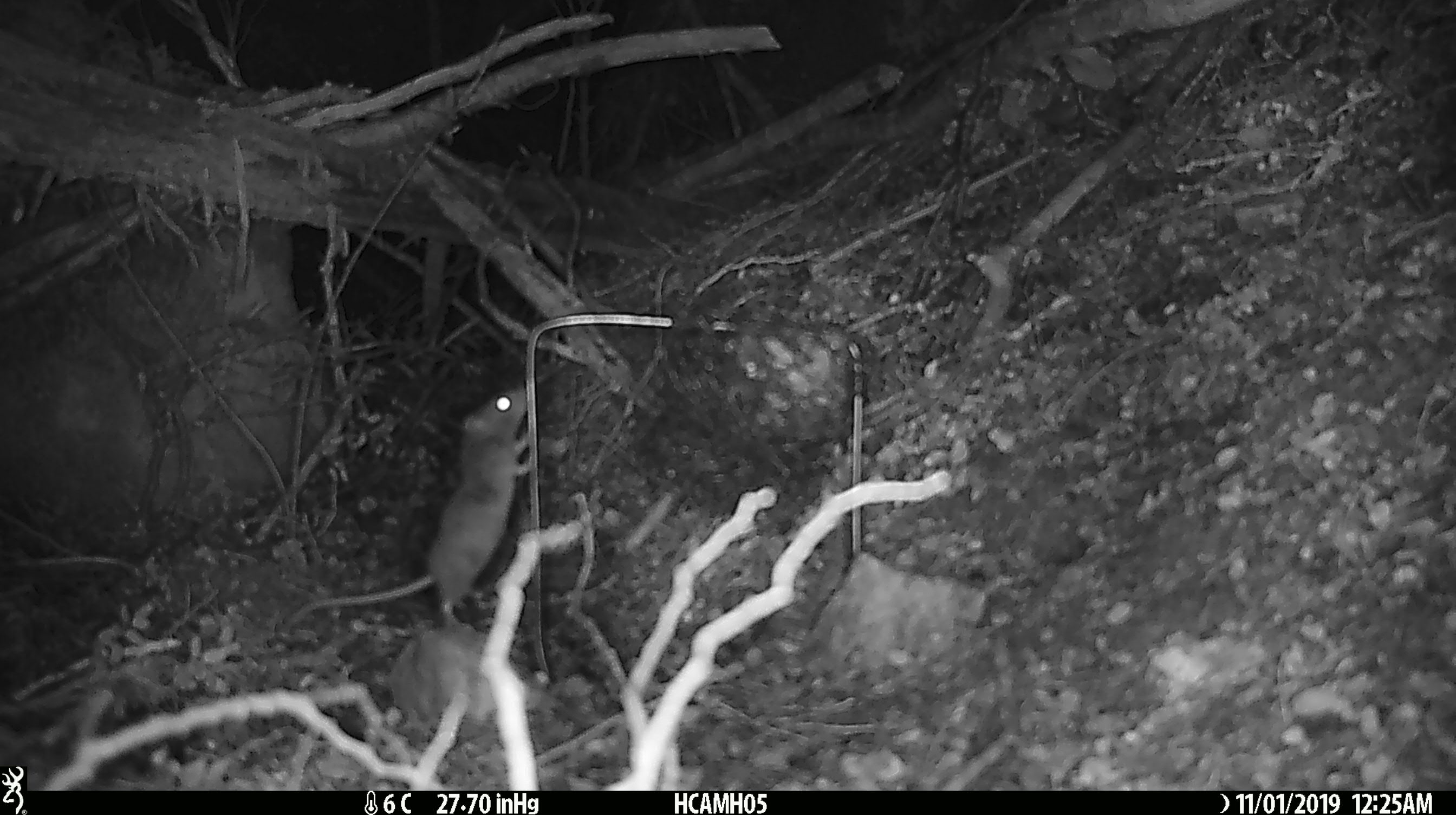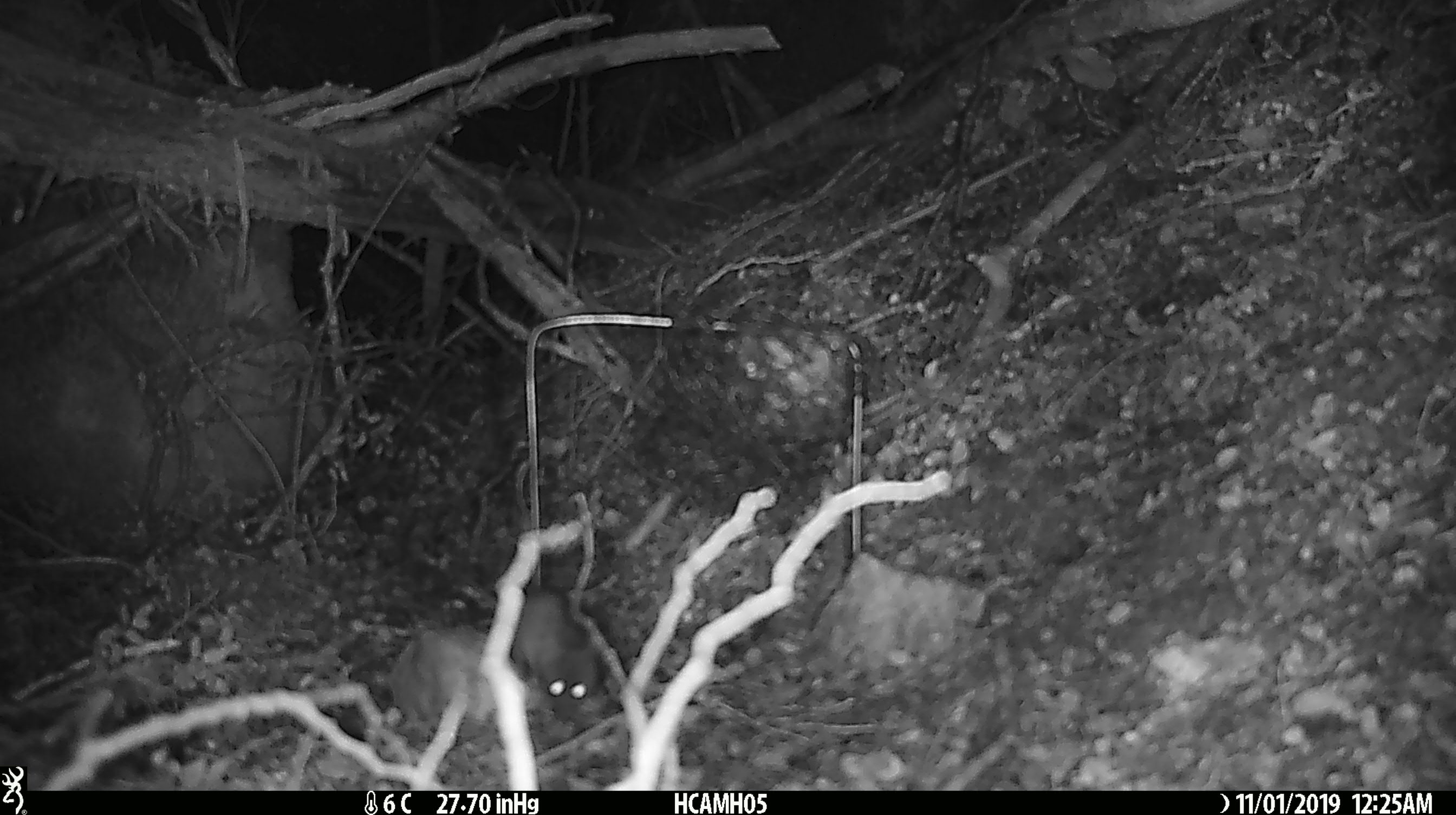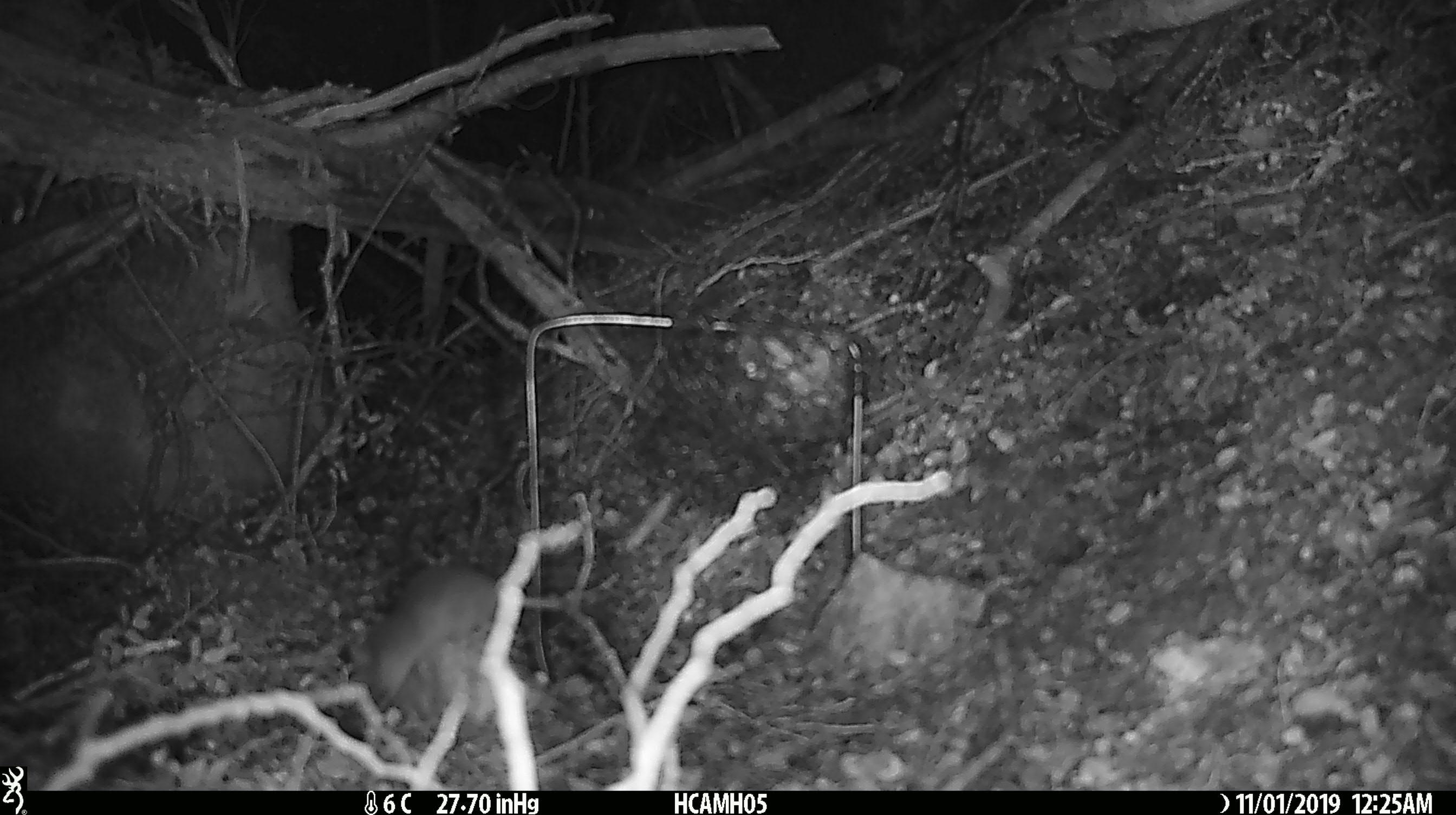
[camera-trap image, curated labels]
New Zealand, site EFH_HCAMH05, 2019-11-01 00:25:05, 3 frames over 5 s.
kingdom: Animalia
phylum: Chordata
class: Mammalia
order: Rodentia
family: Muridae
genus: Mus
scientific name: Mus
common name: mouse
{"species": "mouse (Mus)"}